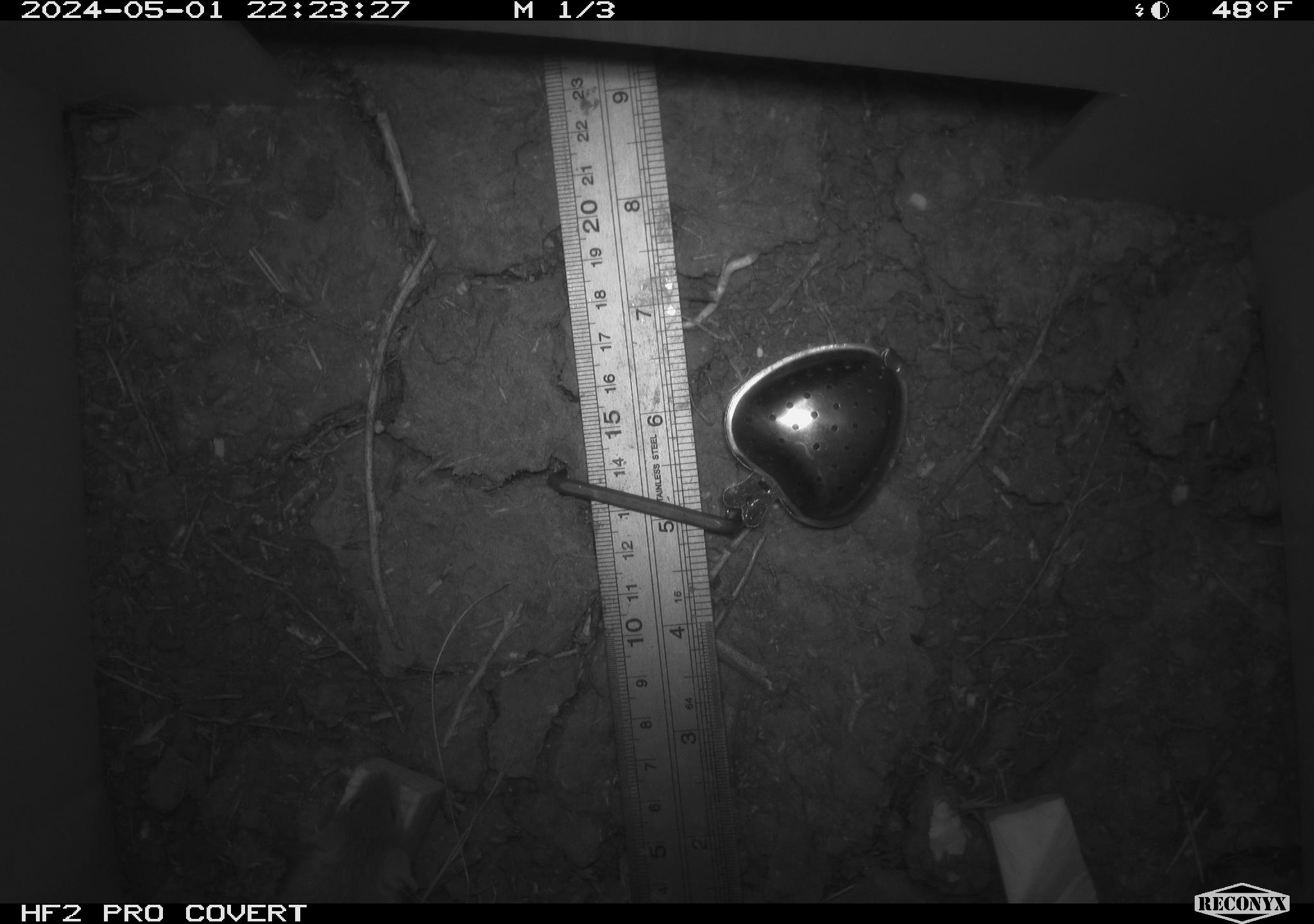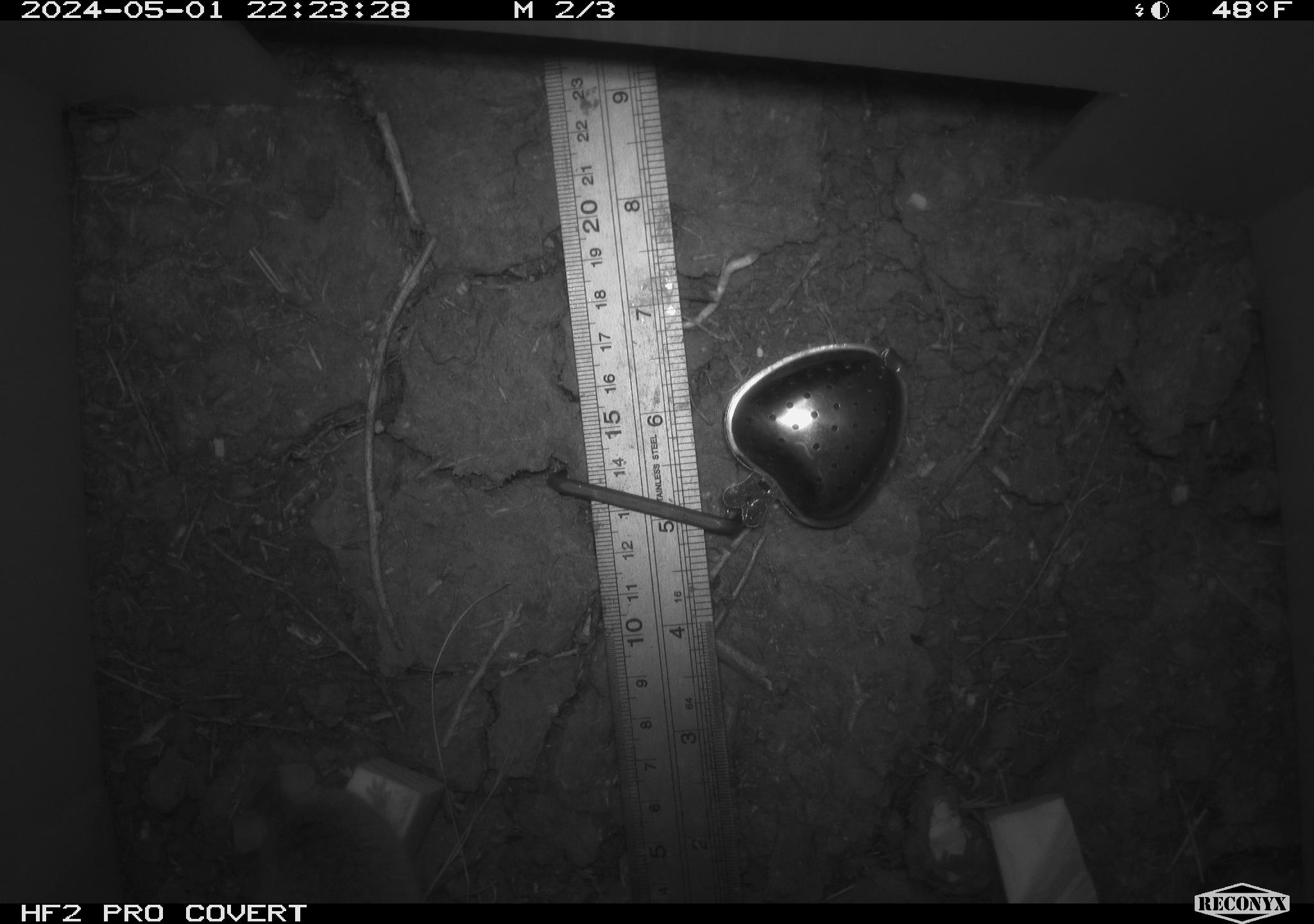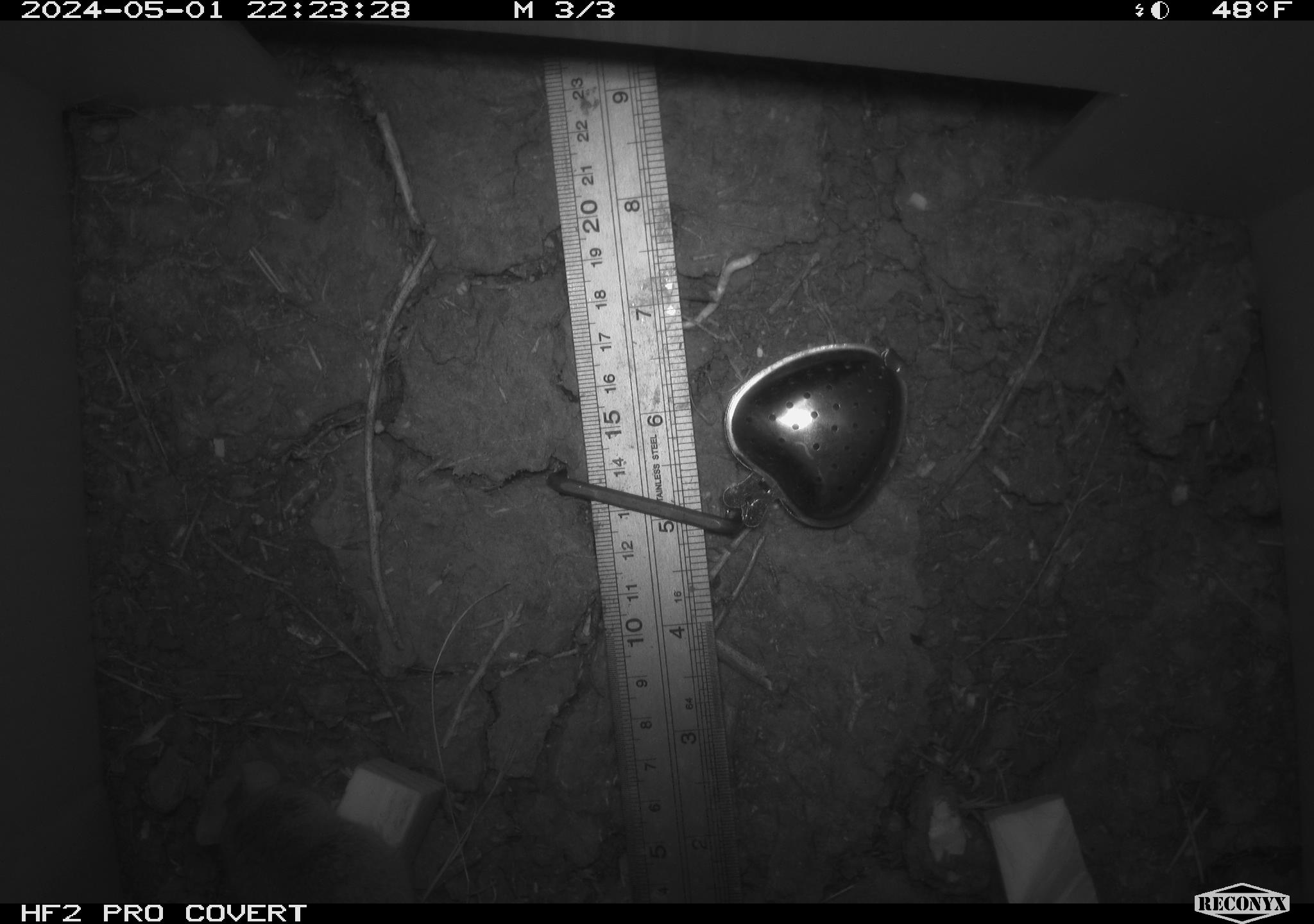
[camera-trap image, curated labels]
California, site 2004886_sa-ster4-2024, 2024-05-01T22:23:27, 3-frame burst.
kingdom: Animalia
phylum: Chordata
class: Mammalia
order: Rodentia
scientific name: Rodentia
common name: mouse species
Mouse species (Rodentia).